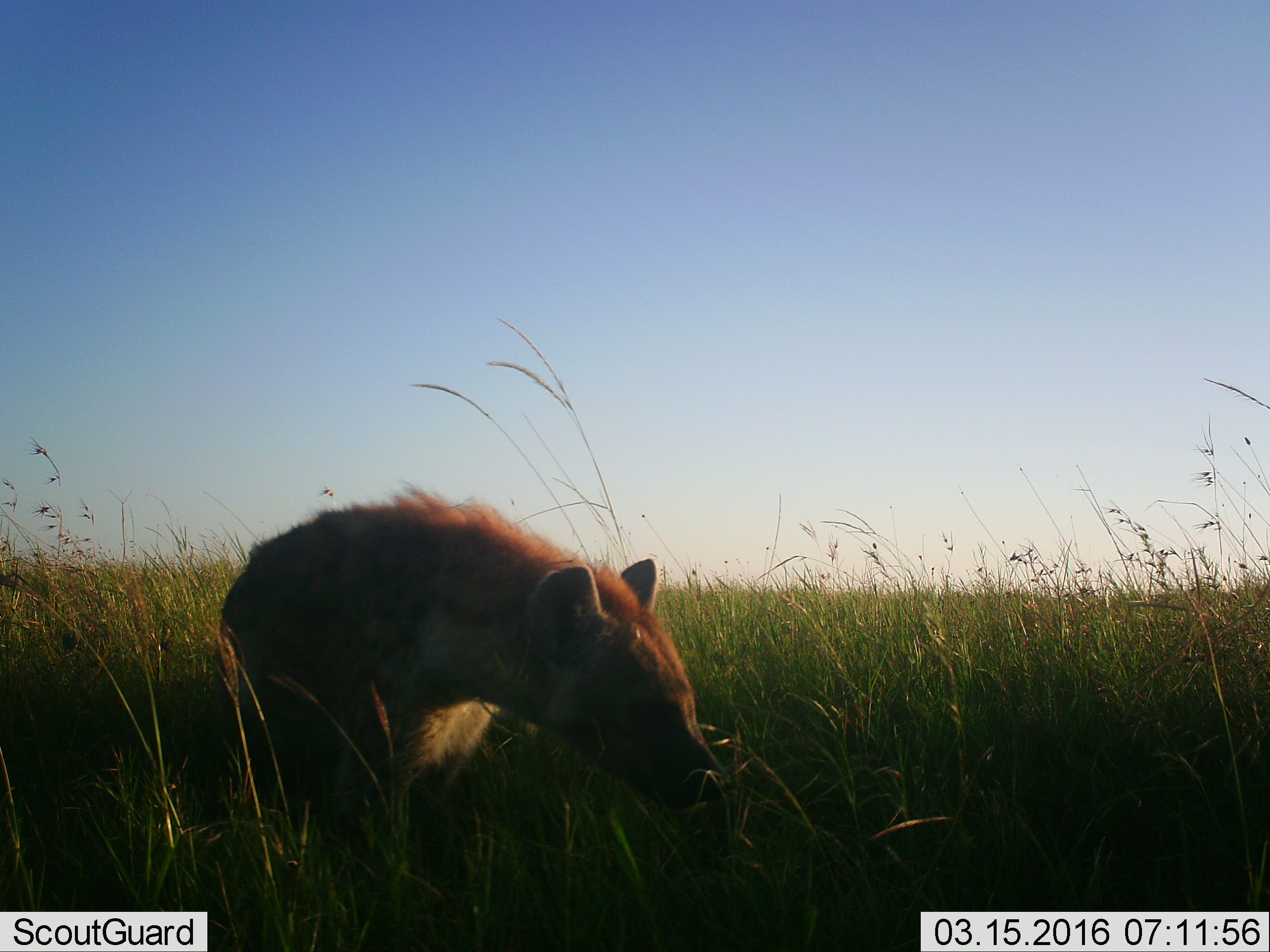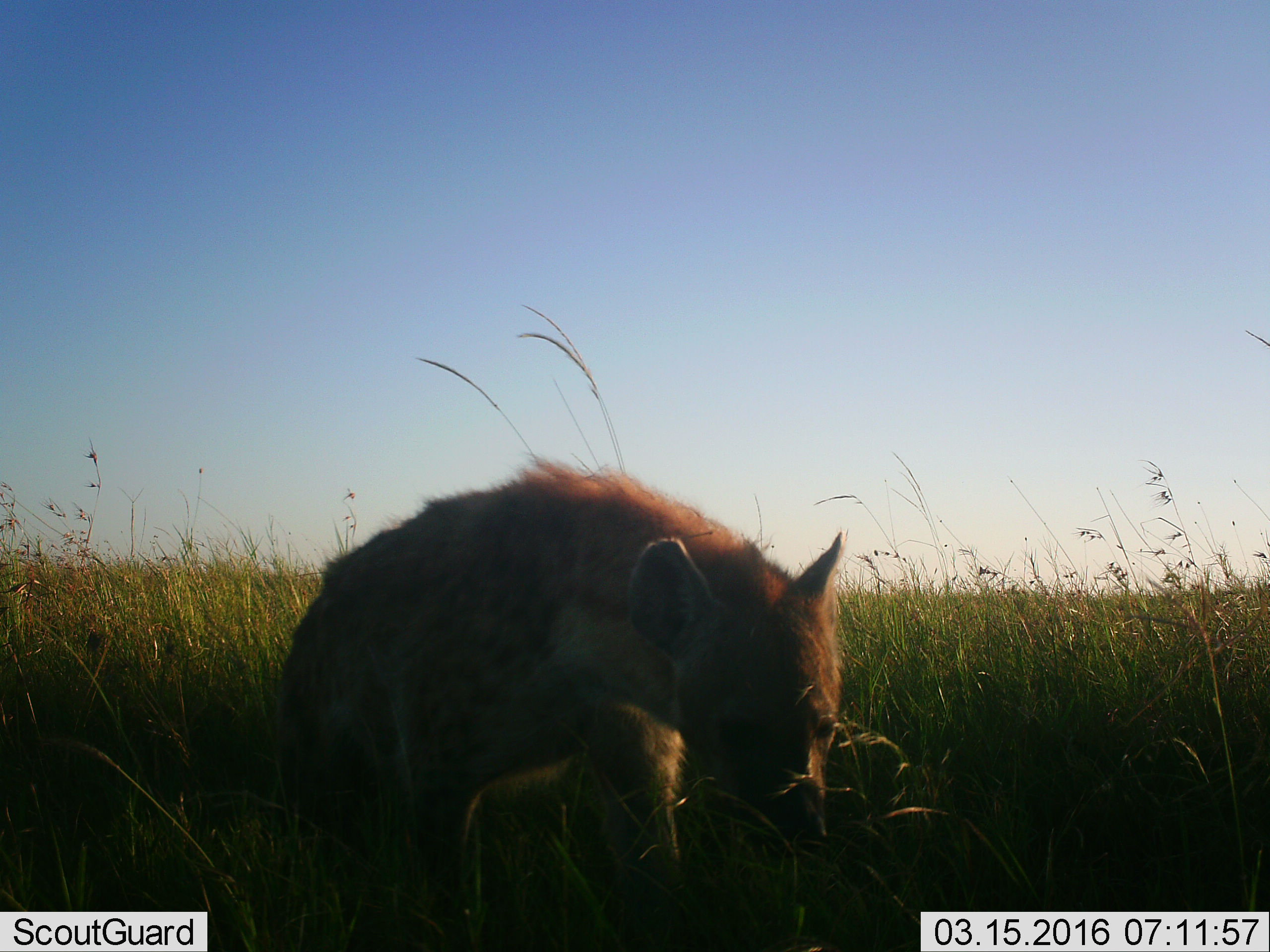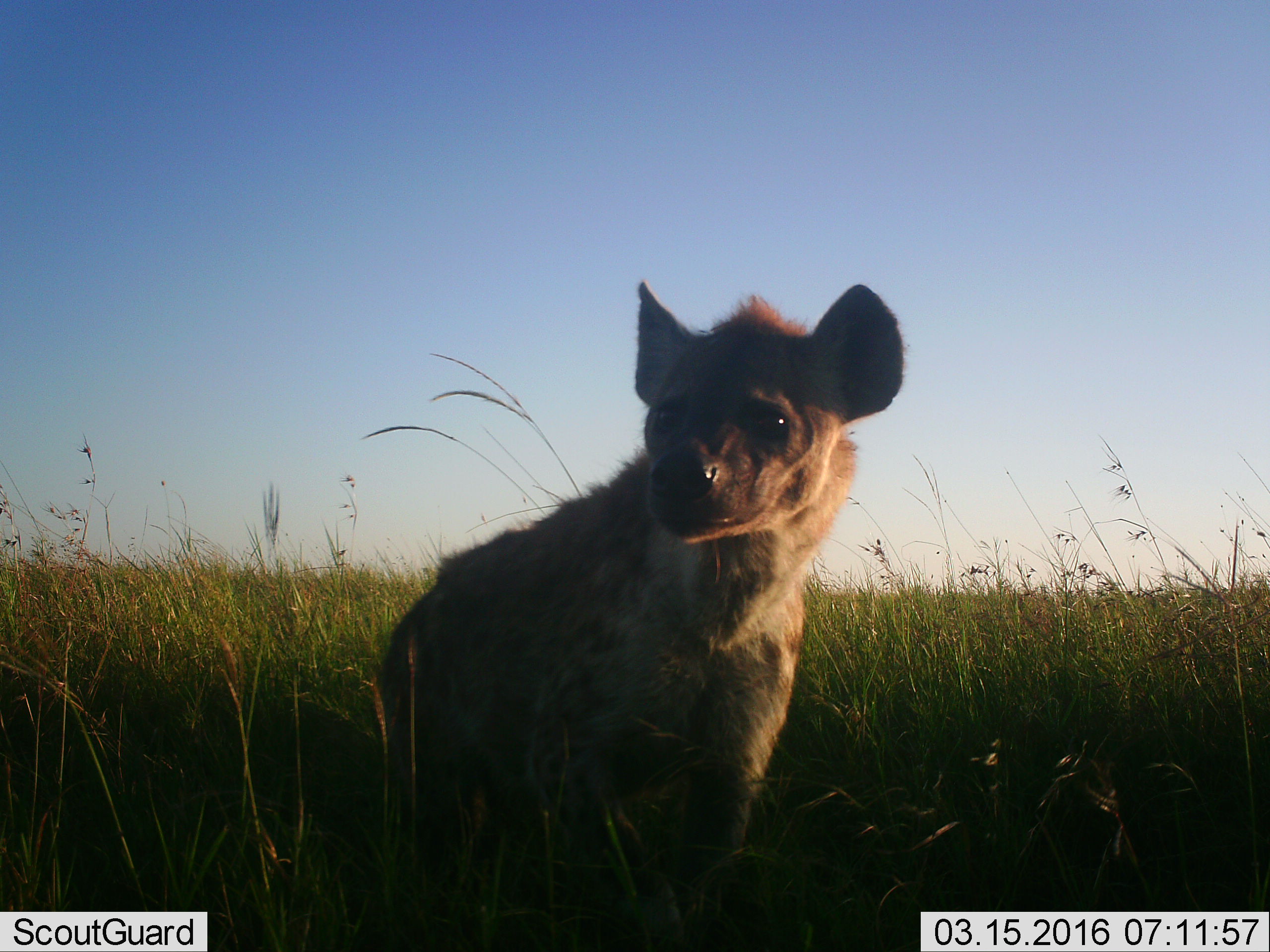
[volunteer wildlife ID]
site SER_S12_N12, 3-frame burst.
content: unidentified animal